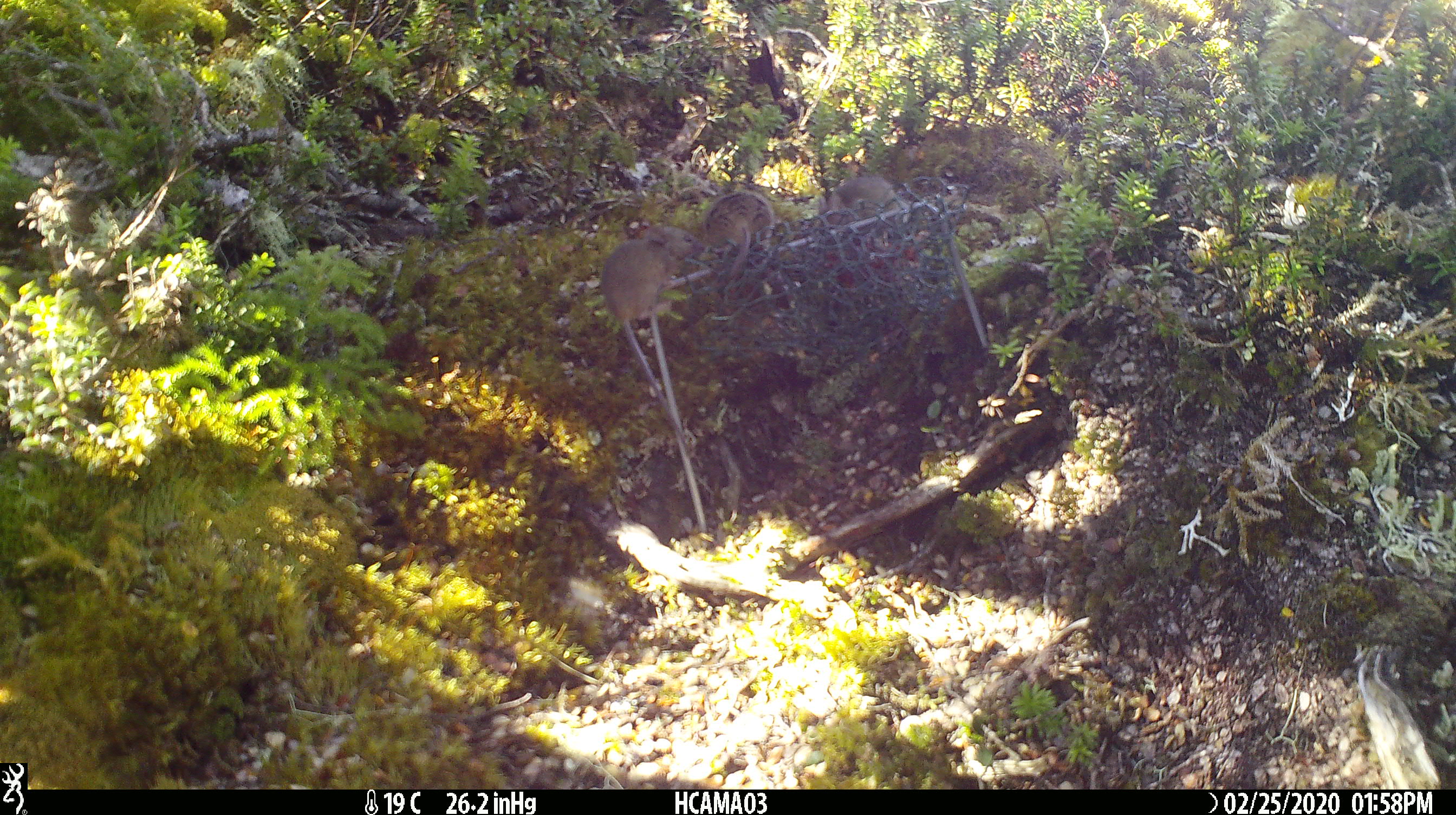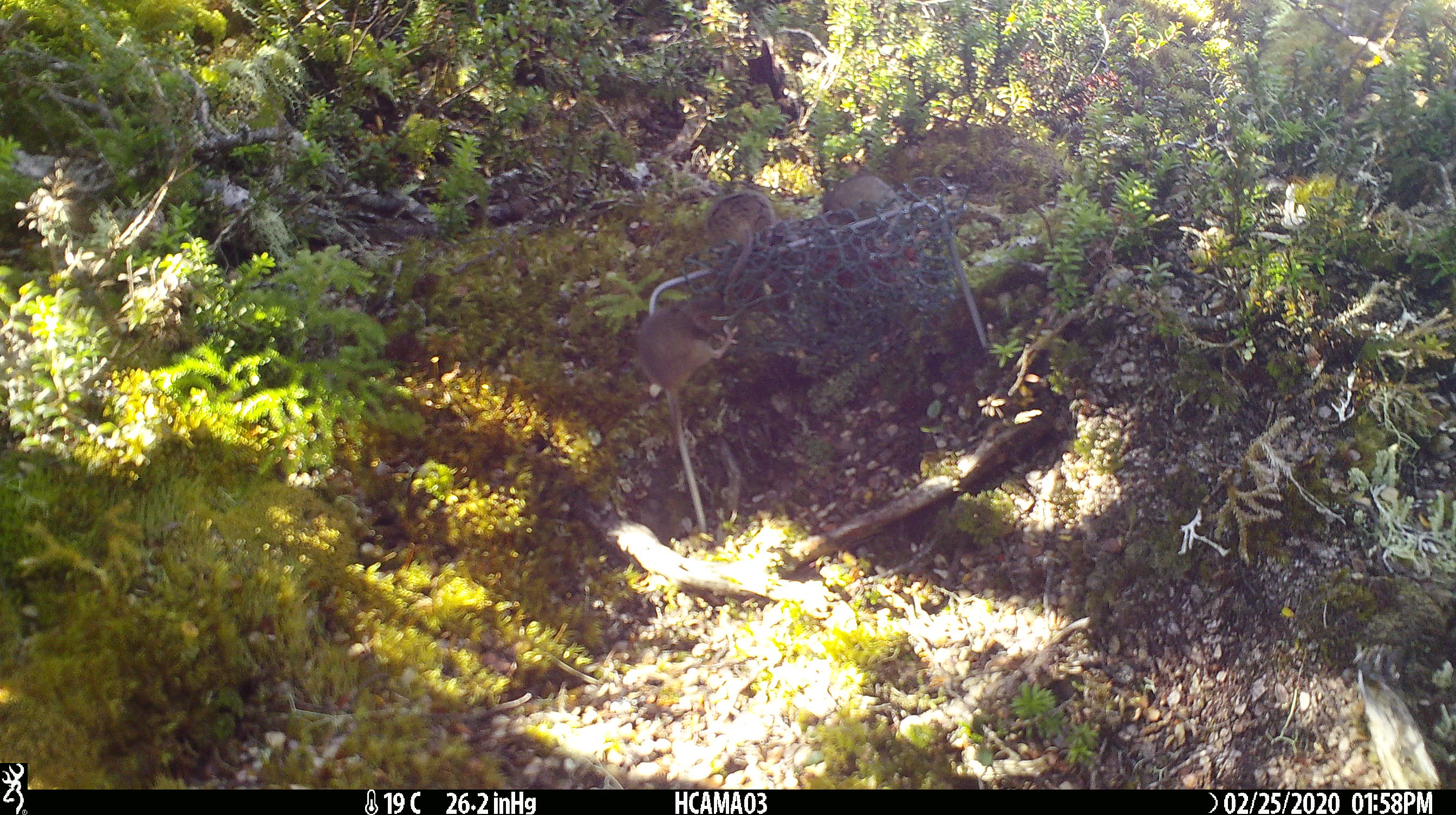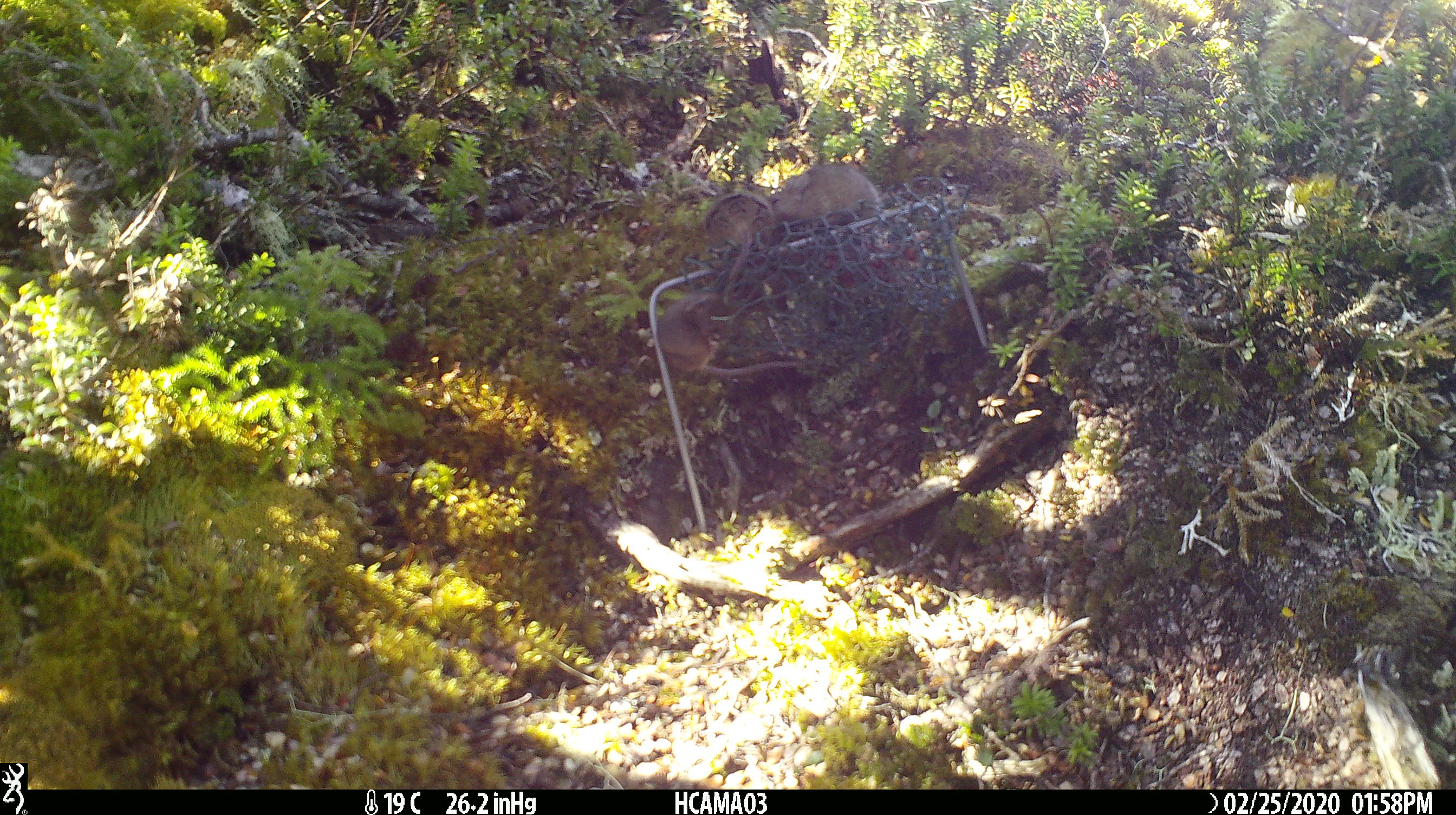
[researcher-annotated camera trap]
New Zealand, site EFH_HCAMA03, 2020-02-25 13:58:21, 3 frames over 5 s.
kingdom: Animalia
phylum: Chordata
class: Mammalia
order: Rodentia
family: Muridae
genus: Mus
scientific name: Mus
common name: mouse